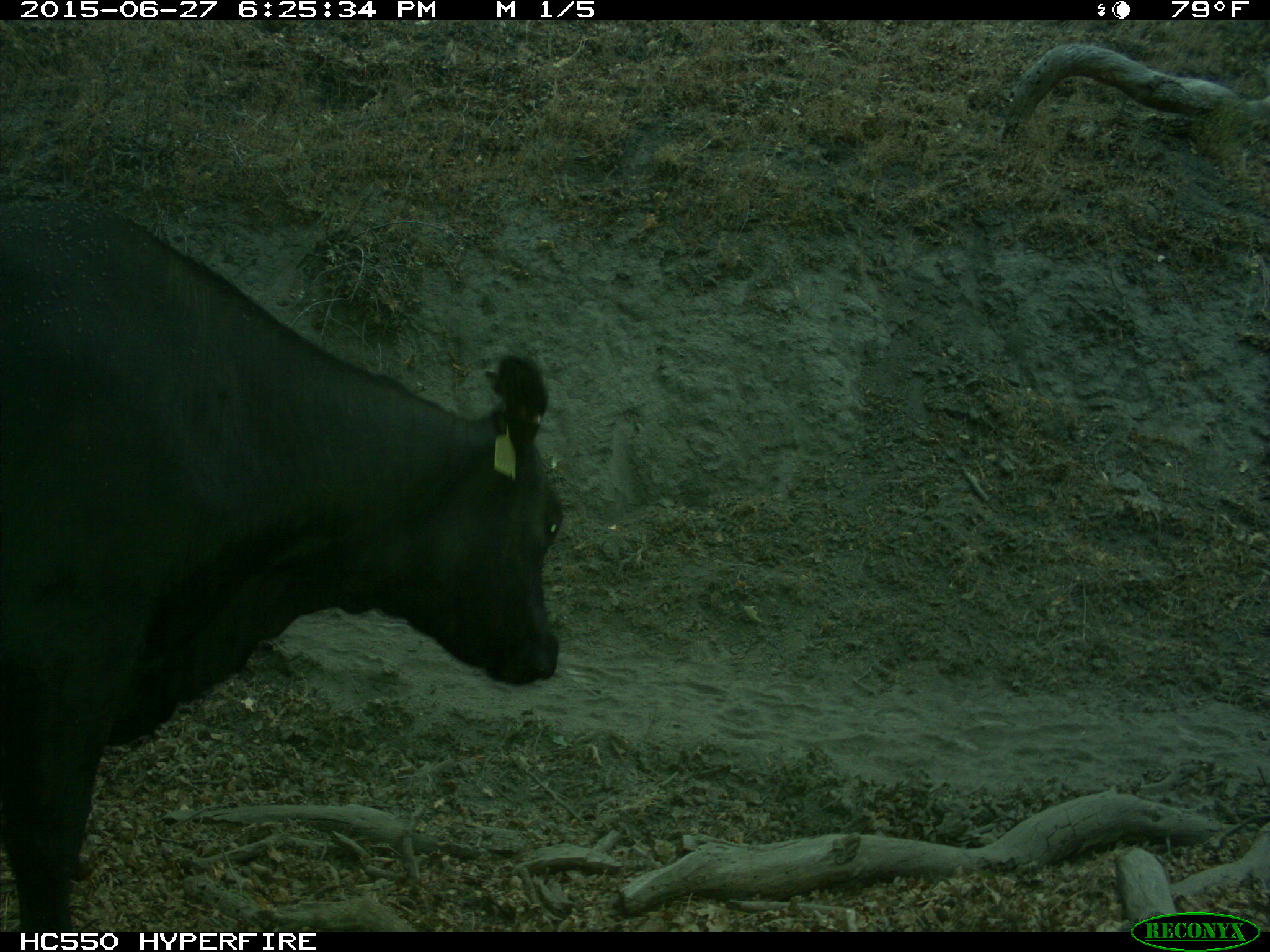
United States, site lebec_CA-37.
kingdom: Animalia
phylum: Chordata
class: Mammalia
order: Artiodactyla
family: Bovidae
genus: Bos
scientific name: Bos taurus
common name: domestic cow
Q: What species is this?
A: Bos taurus (domestic cow).